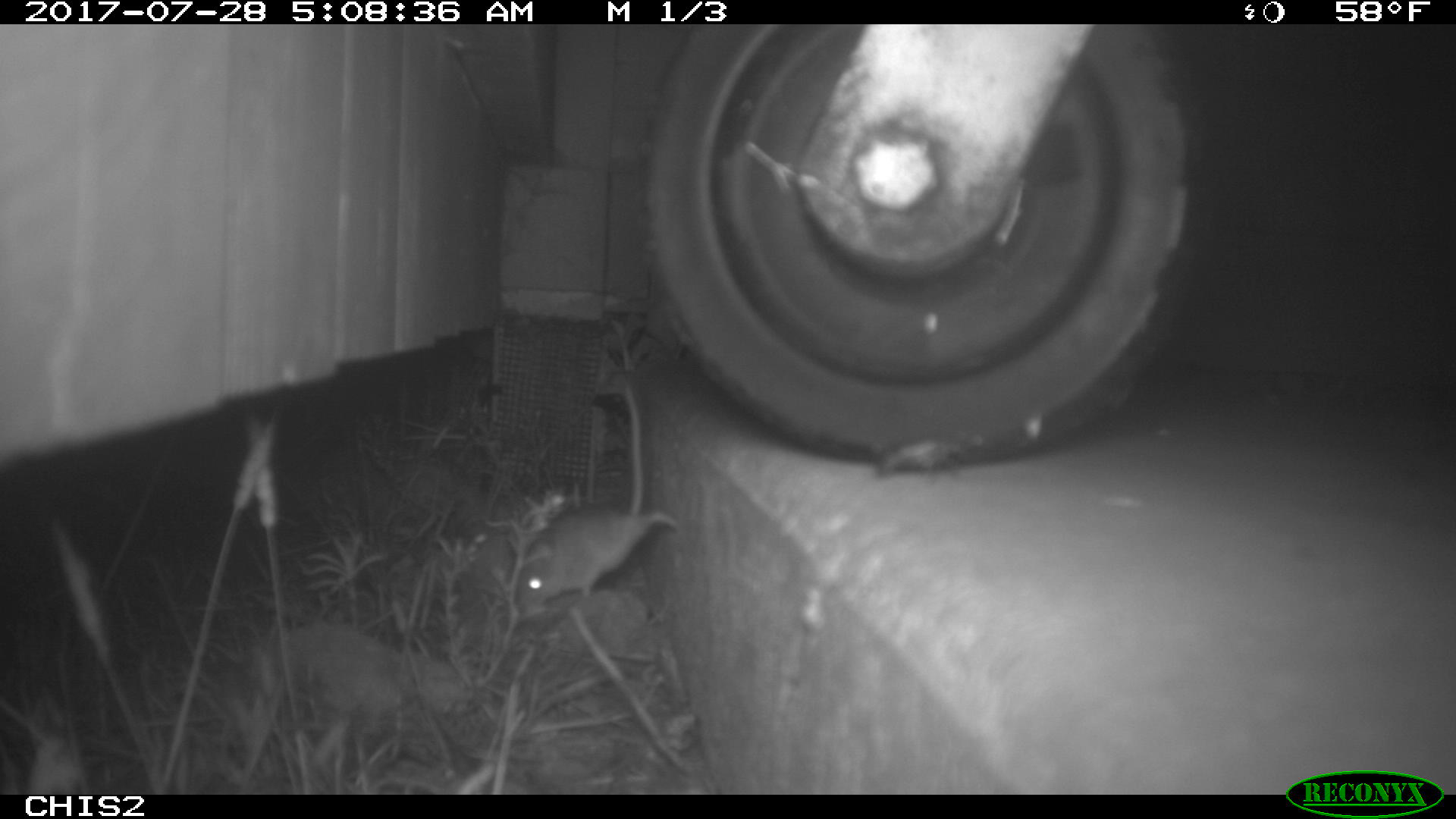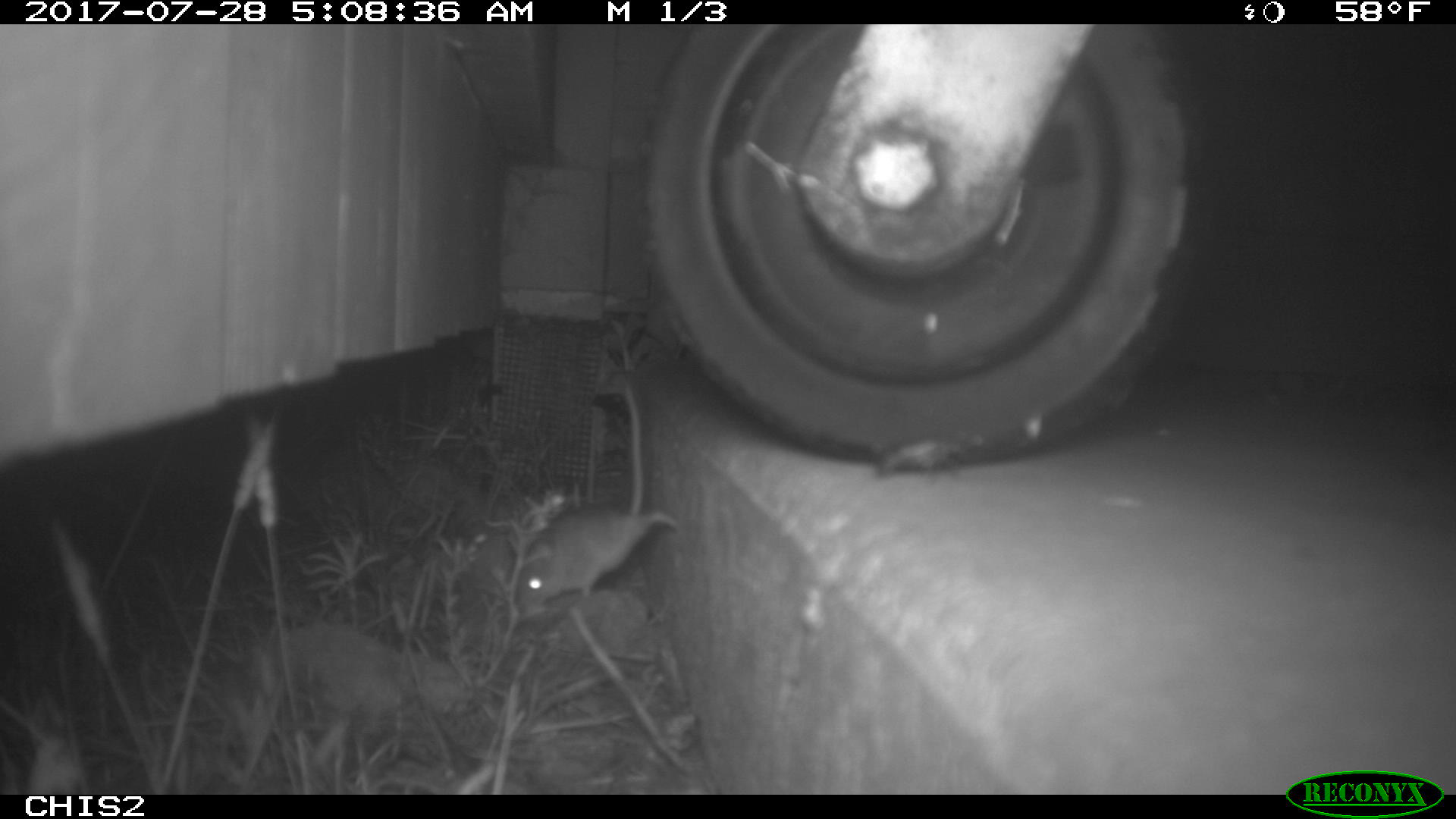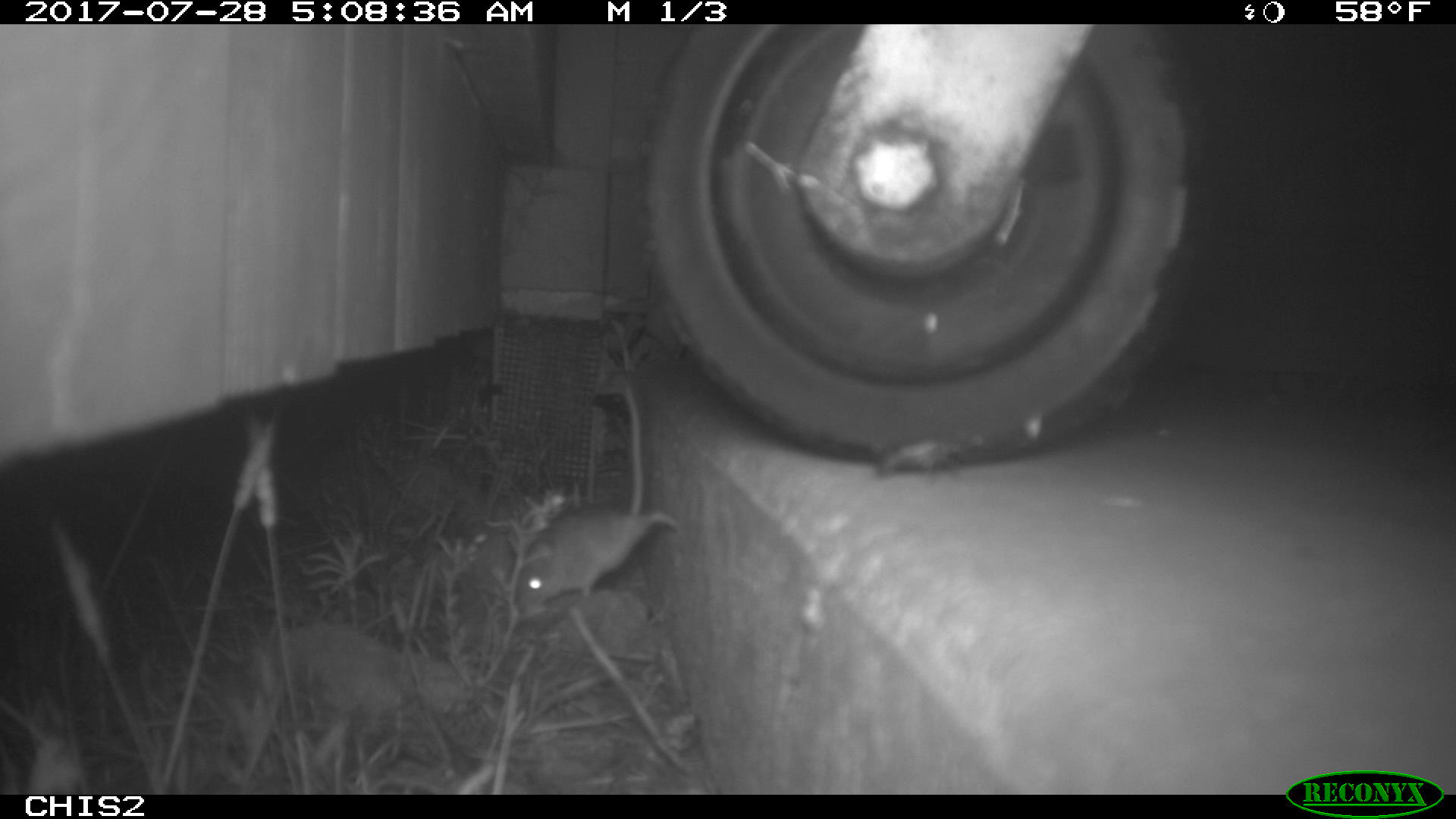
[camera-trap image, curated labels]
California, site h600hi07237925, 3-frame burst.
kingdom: Animalia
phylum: Chordata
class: Mammalia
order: Rodentia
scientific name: Rodentia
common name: rodent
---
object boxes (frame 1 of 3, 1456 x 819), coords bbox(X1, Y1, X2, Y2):
rodent: bbox(512, 384, 678, 615)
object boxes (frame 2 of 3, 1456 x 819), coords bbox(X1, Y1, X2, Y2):
rodent: bbox(515, 380, 681, 618)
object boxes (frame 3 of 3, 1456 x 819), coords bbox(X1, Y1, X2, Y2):
rodent: bbox(516, 380, 674, 607)